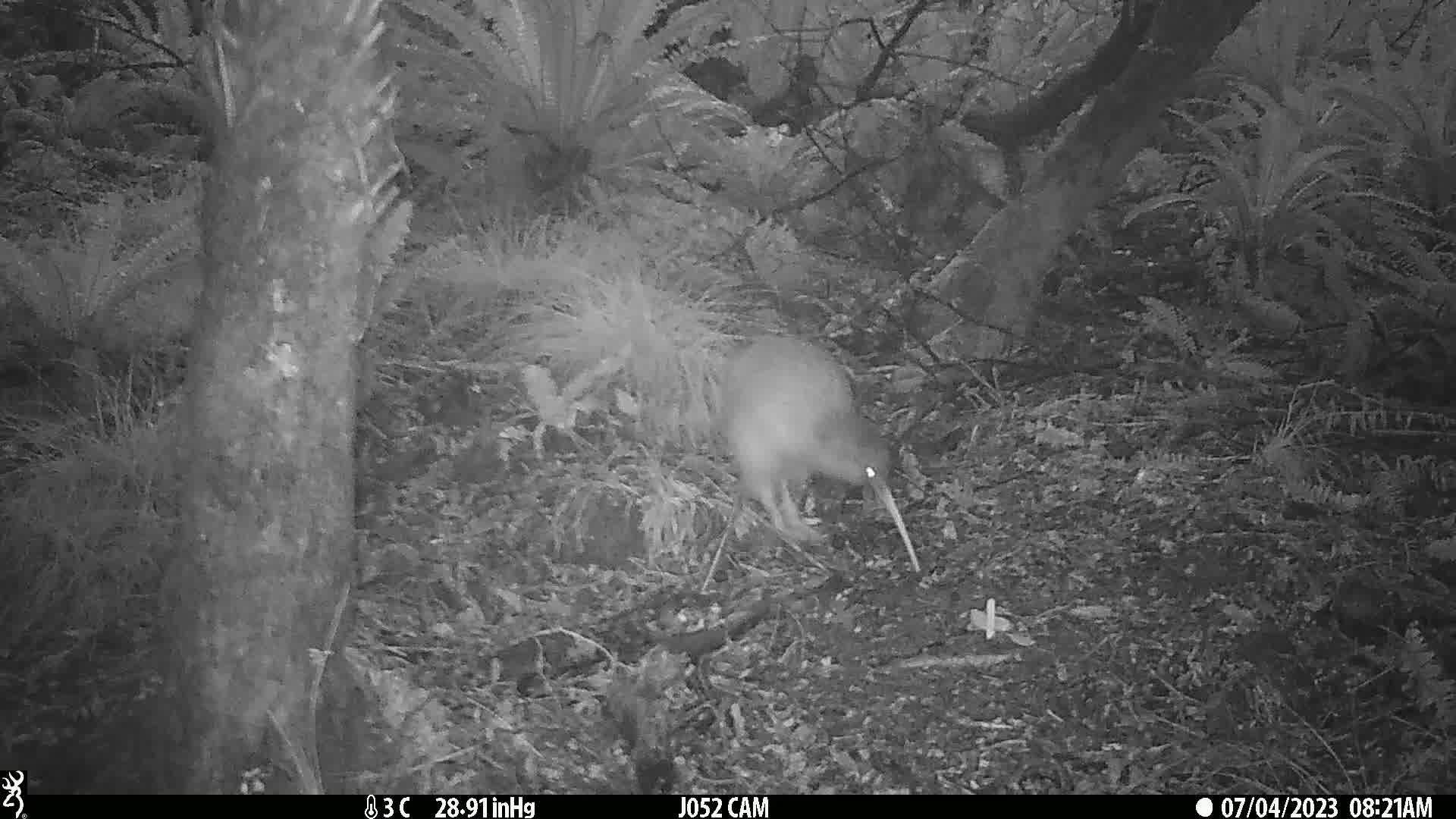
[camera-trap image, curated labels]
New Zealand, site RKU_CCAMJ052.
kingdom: Animalia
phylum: Chordata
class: Aves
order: Apterygiformes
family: Apterygidae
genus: Apteryx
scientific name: Apteryx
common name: kiwi